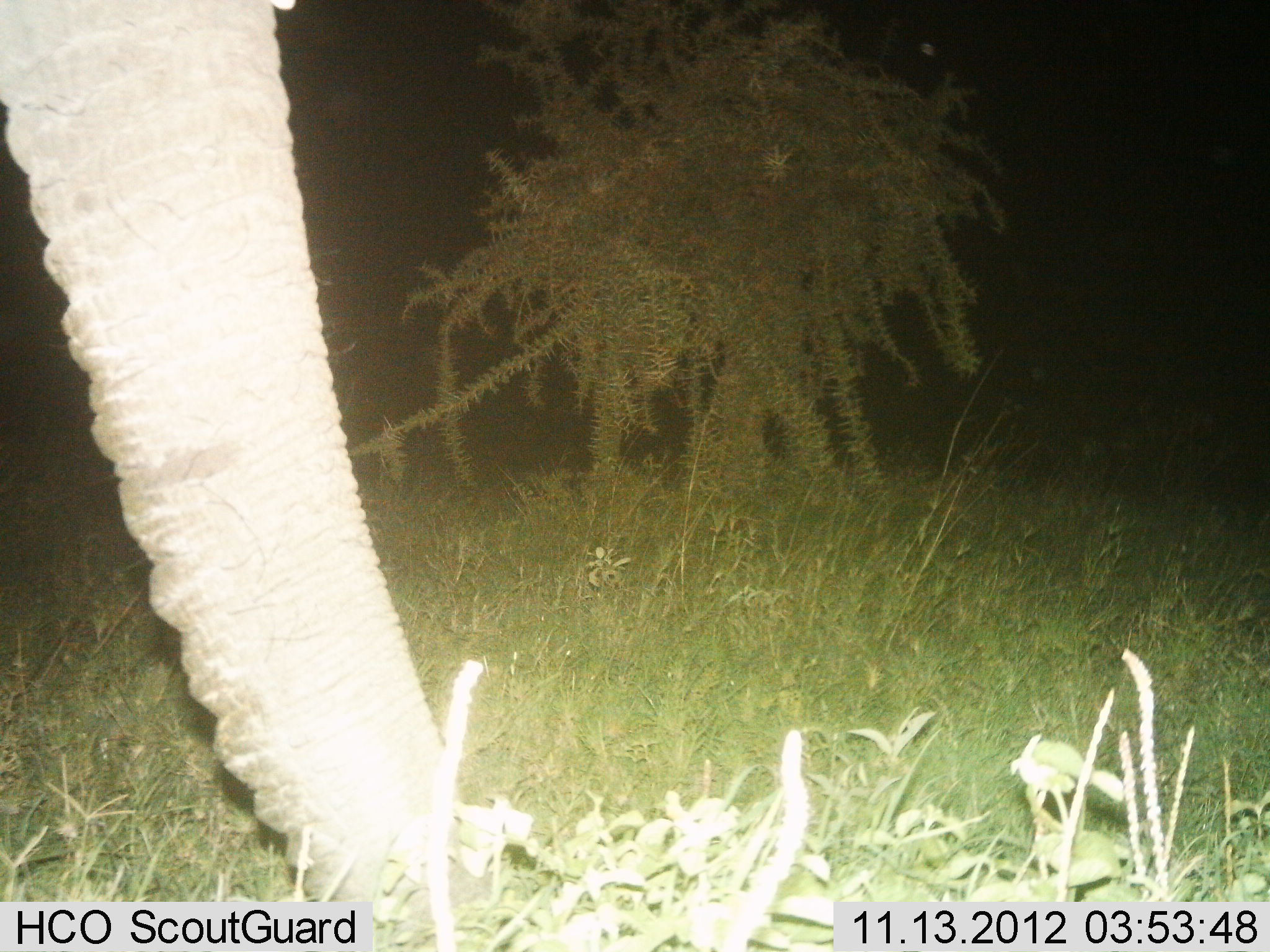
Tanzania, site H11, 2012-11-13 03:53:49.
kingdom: Animalia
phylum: Chordata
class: Mammalia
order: Proboscidea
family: Elephantidae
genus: Loxodonta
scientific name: Loxodonta africana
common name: african bush elephant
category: elephant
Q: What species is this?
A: Elephant (african bush elephant) (Loxodonta africana).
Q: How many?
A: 1.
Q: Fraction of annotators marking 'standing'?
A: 80%.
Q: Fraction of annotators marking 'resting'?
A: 0%.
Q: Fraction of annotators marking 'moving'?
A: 0%.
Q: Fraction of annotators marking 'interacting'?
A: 0%.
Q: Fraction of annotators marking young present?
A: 0%.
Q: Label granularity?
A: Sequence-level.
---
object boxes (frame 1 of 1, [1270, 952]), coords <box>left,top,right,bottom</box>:
animal: <box>1,1,509,952</box>